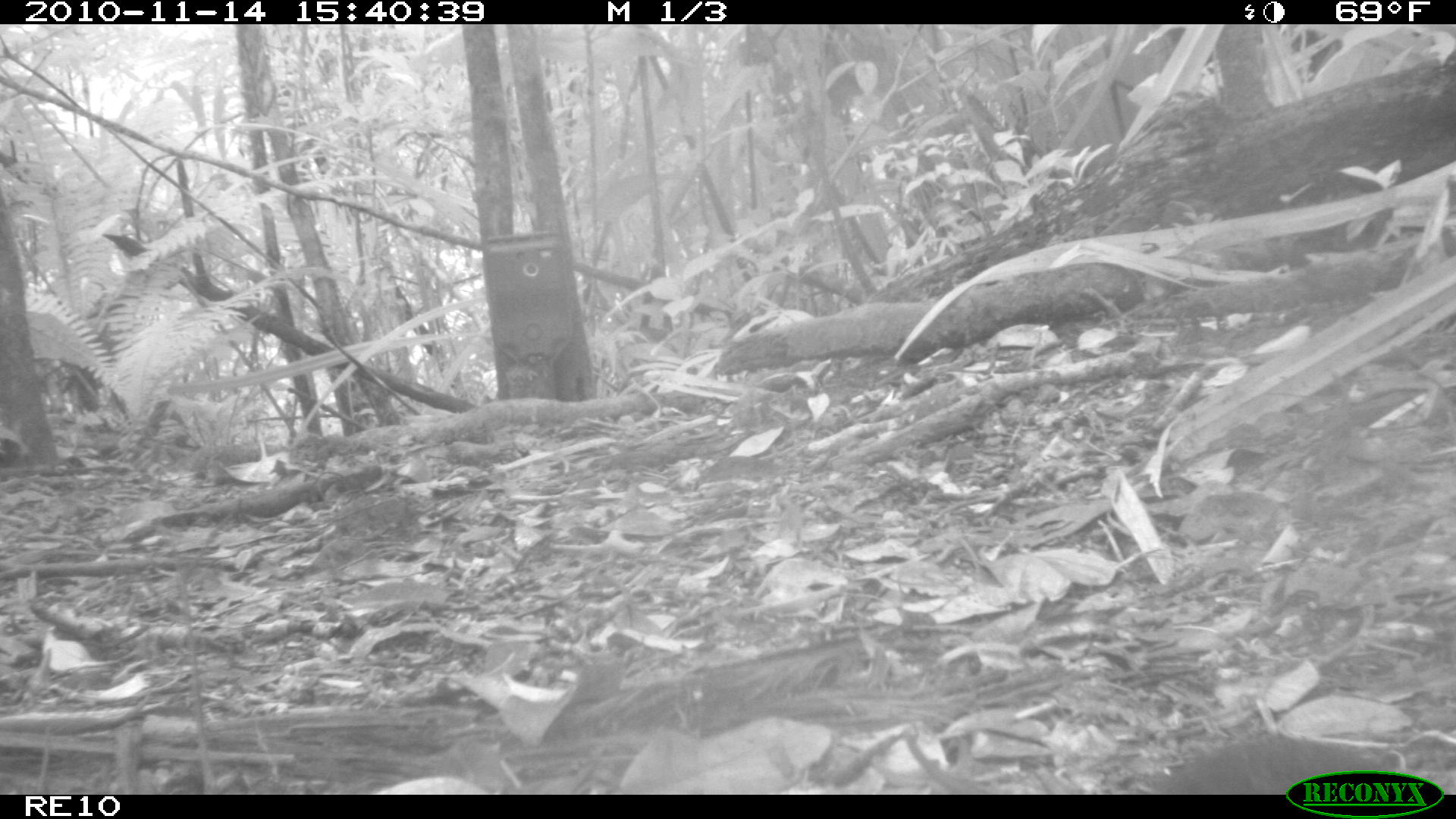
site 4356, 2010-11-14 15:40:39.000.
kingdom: Animalia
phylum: Chordata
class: Mammalia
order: Rodentia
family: Muridae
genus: Rattus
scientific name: Rattus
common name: rodent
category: unknown rat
Unknown rat (rodent) (Rattus), count 1.